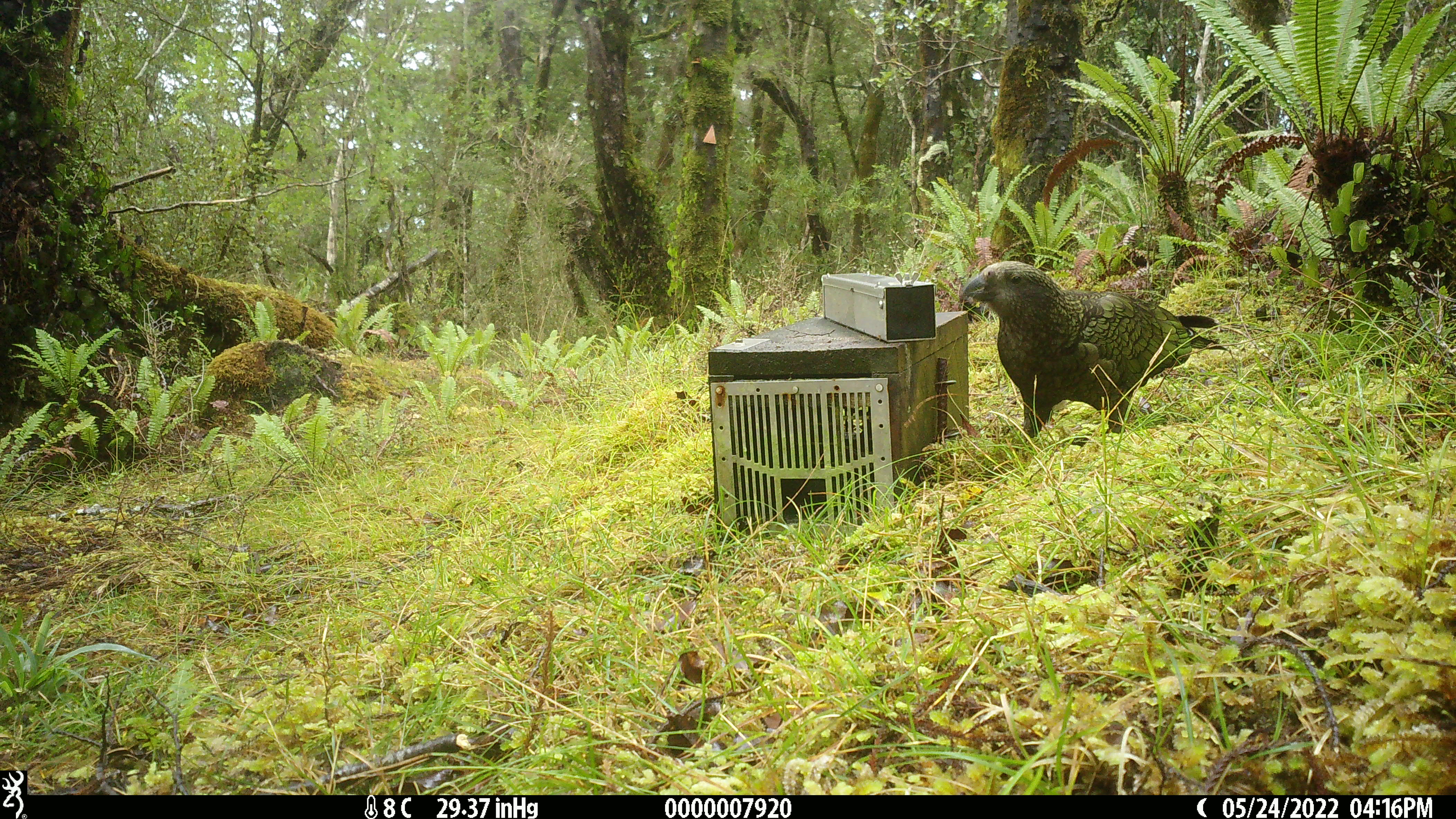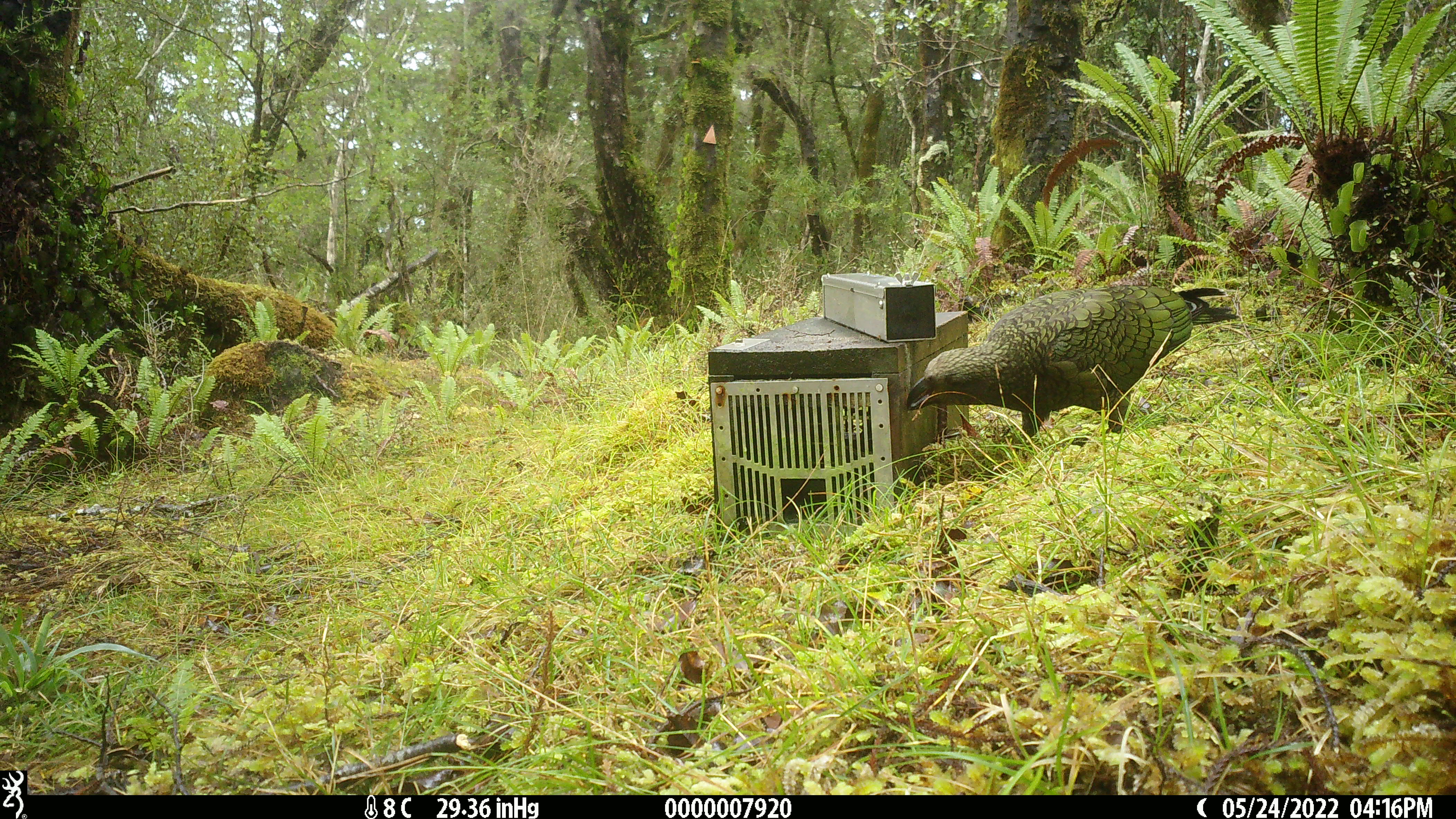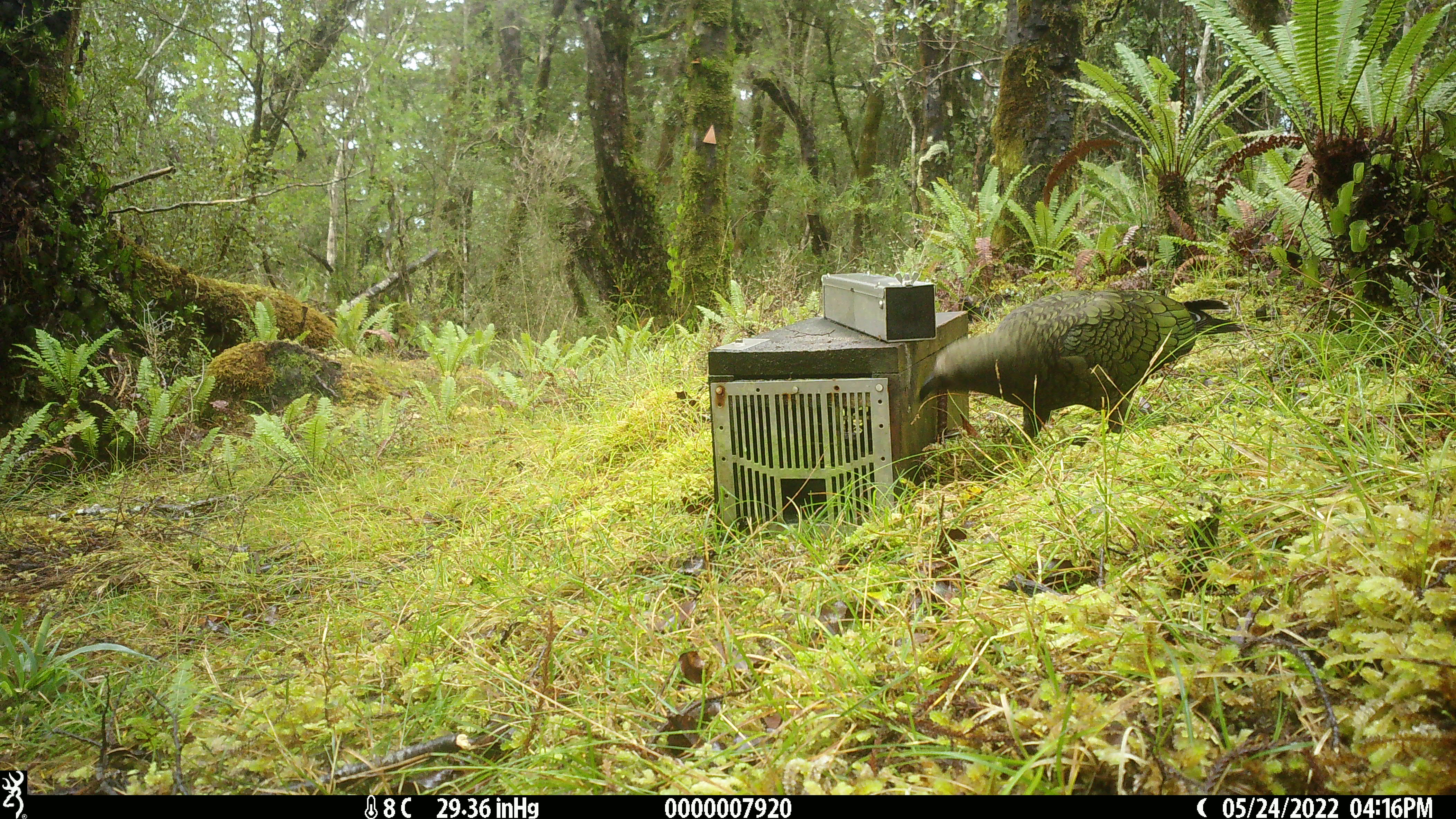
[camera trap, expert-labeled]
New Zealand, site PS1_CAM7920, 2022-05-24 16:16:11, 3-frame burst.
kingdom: Animalia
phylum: Chordata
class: Aves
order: Psittaciformes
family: Strigopidae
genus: Nestor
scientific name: Nestor notabilis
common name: kea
Kea (Nestor notabilis).